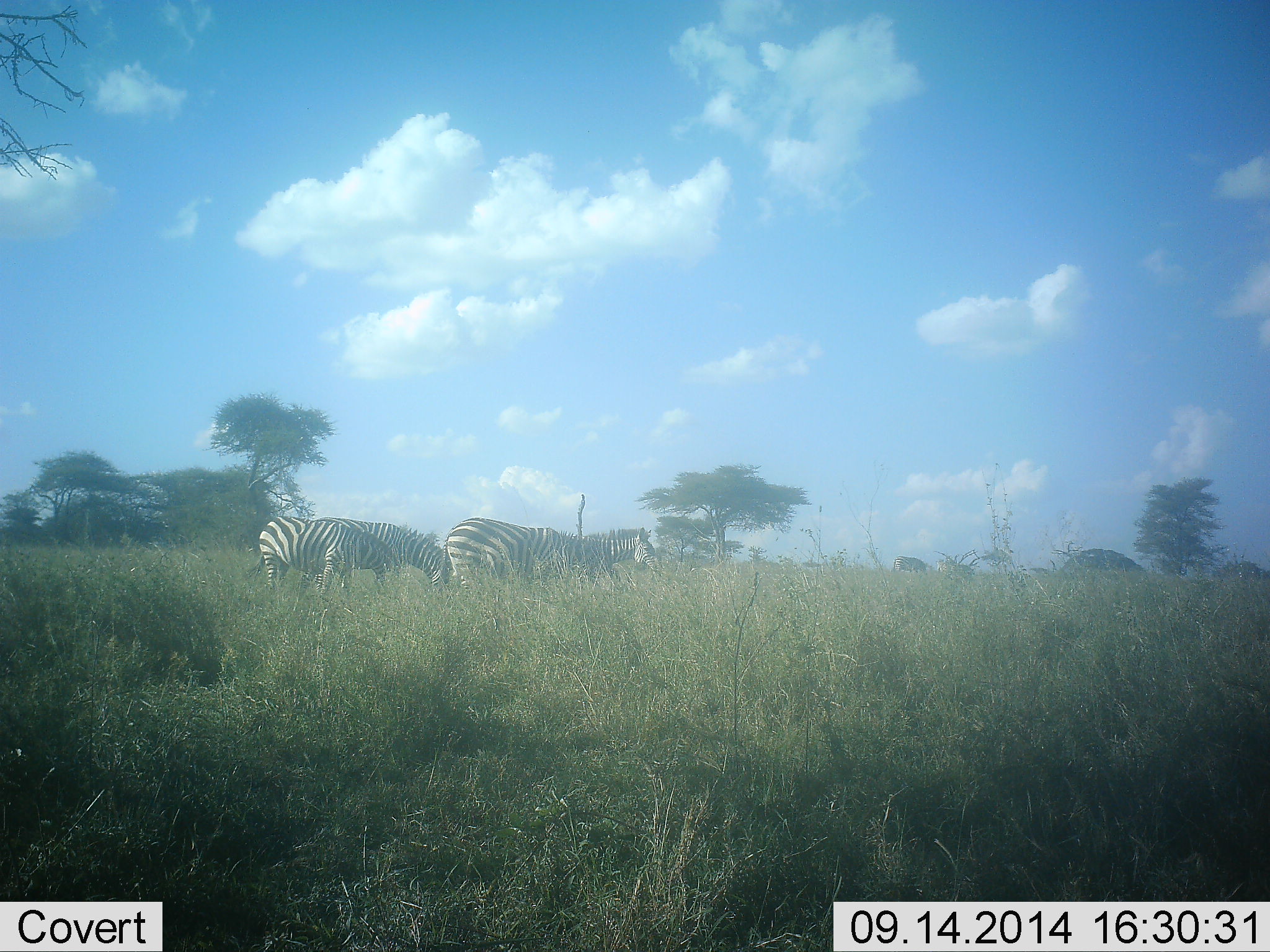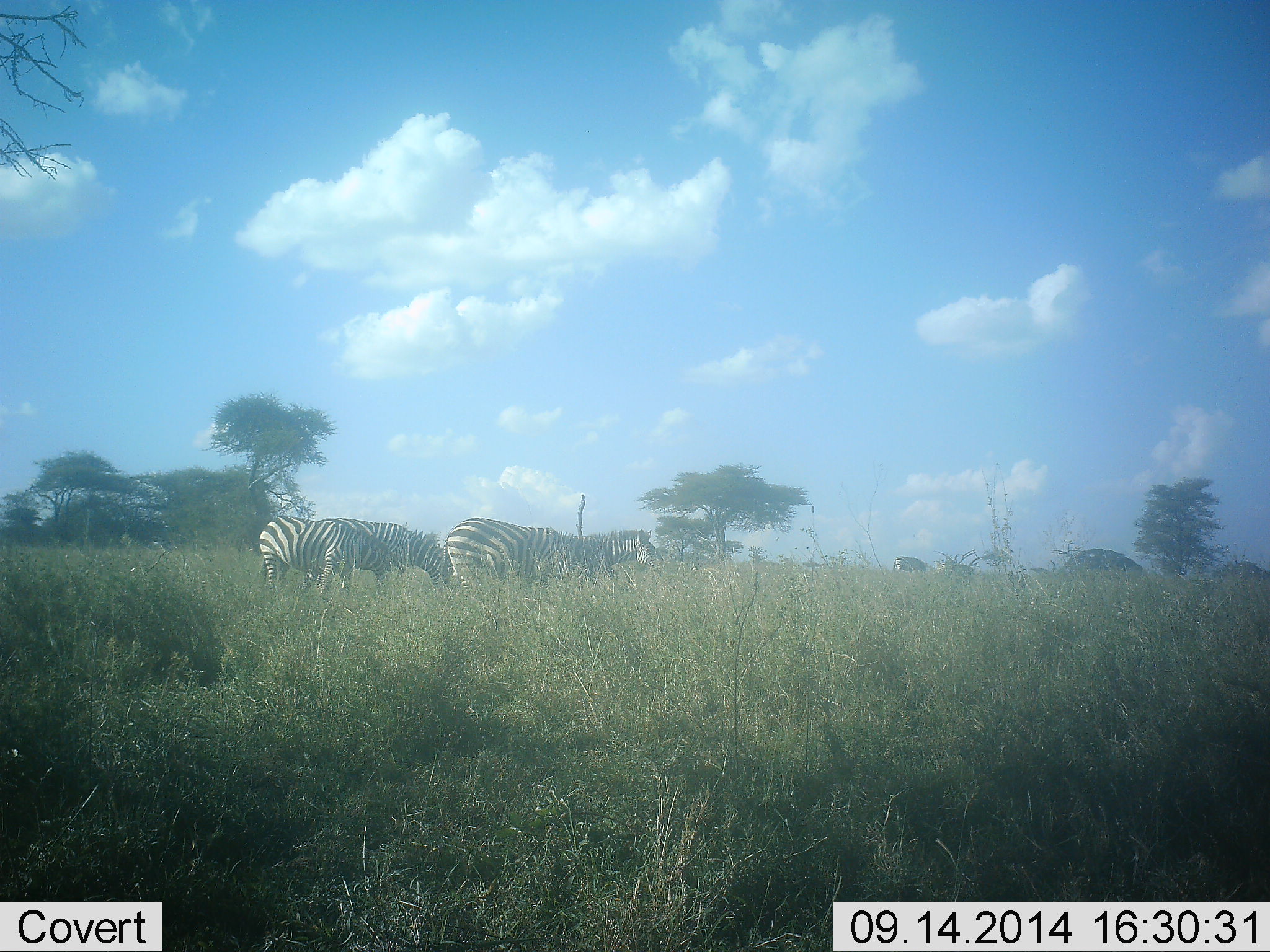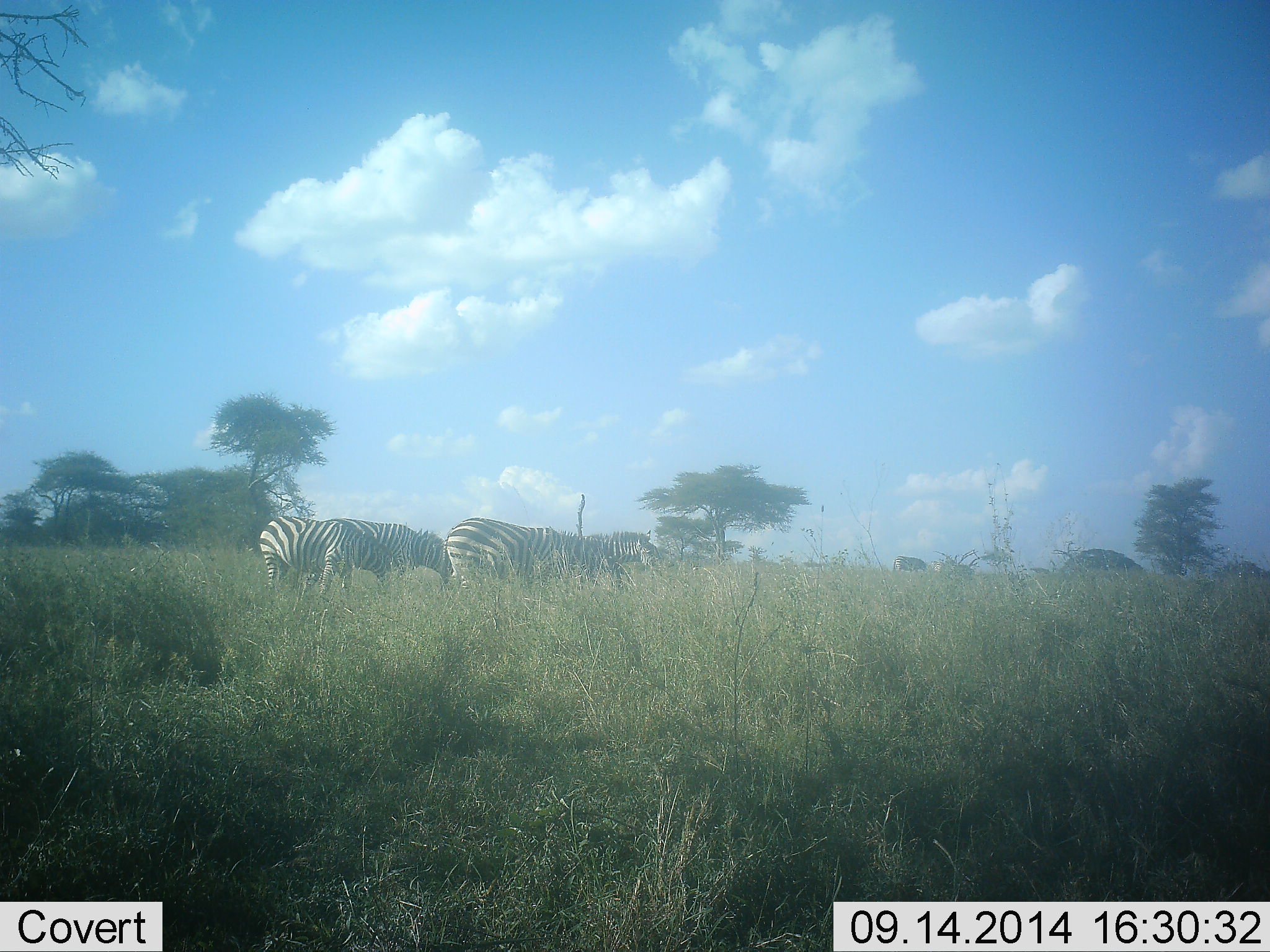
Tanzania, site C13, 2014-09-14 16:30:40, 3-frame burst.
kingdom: Animalia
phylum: Chordata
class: Mammalia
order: Perissodactyla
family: Equidae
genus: Equus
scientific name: Equus quagga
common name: plains zebra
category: zebra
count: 4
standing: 60%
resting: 0%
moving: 20%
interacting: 0%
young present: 10%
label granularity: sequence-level